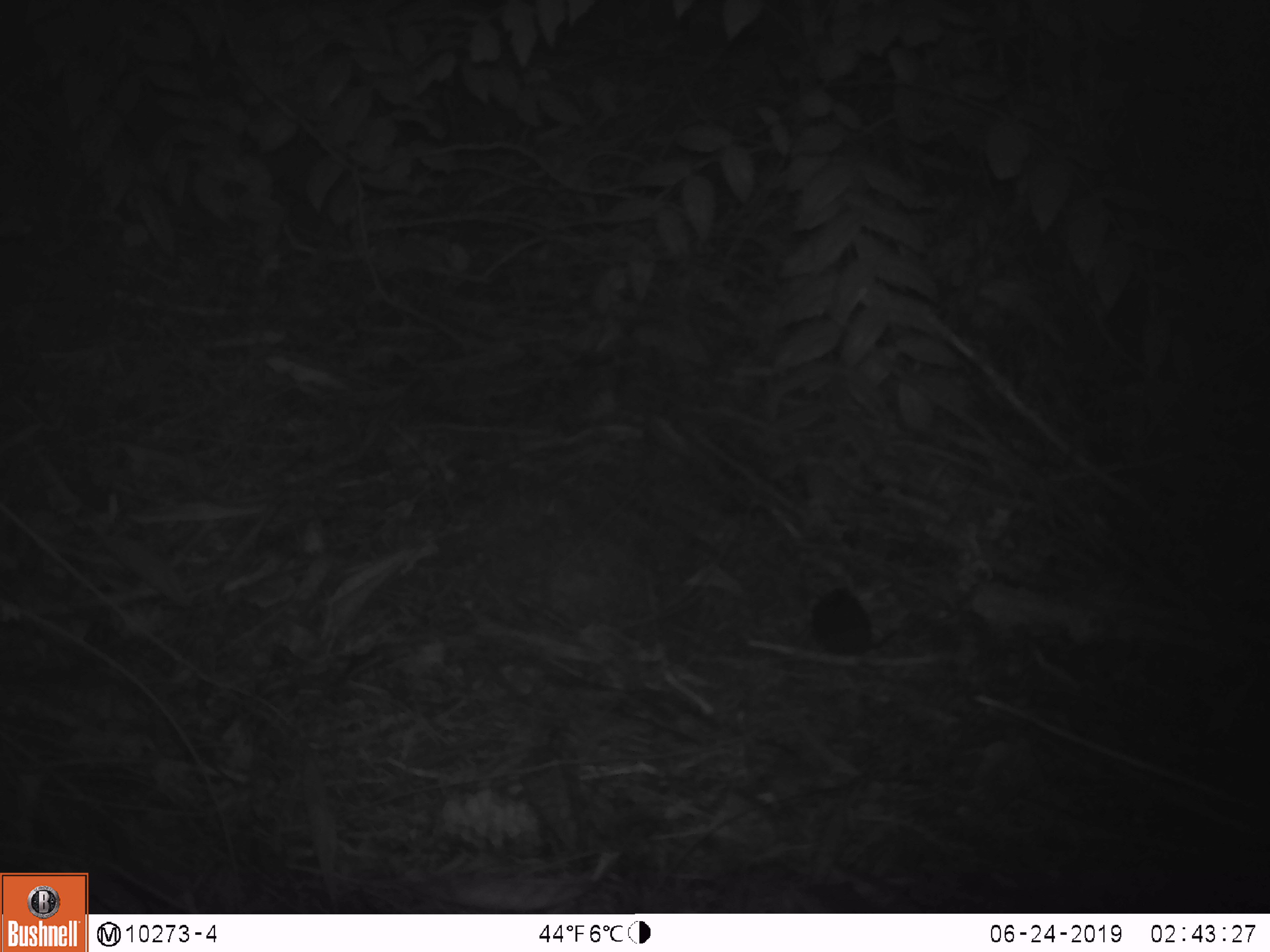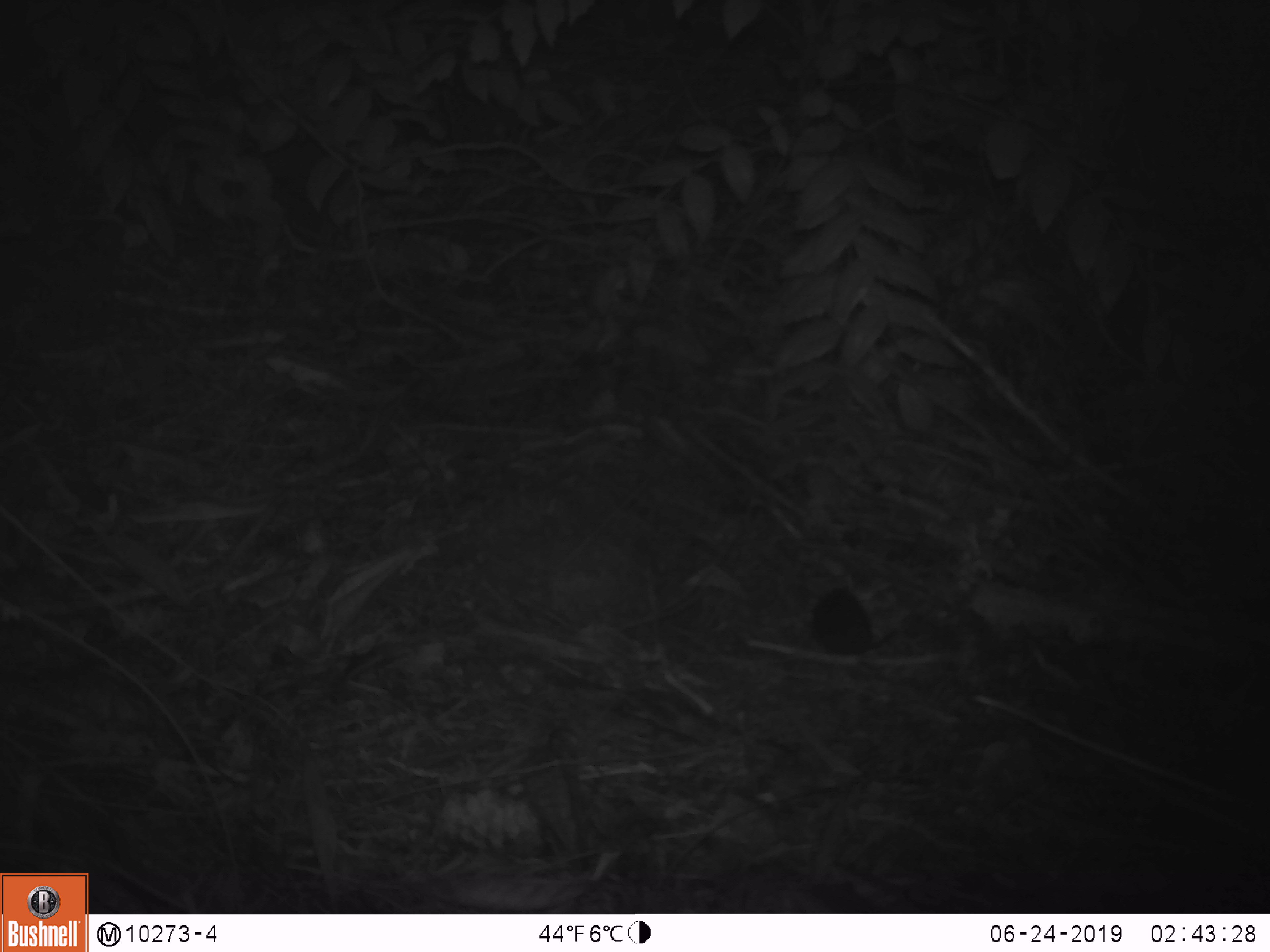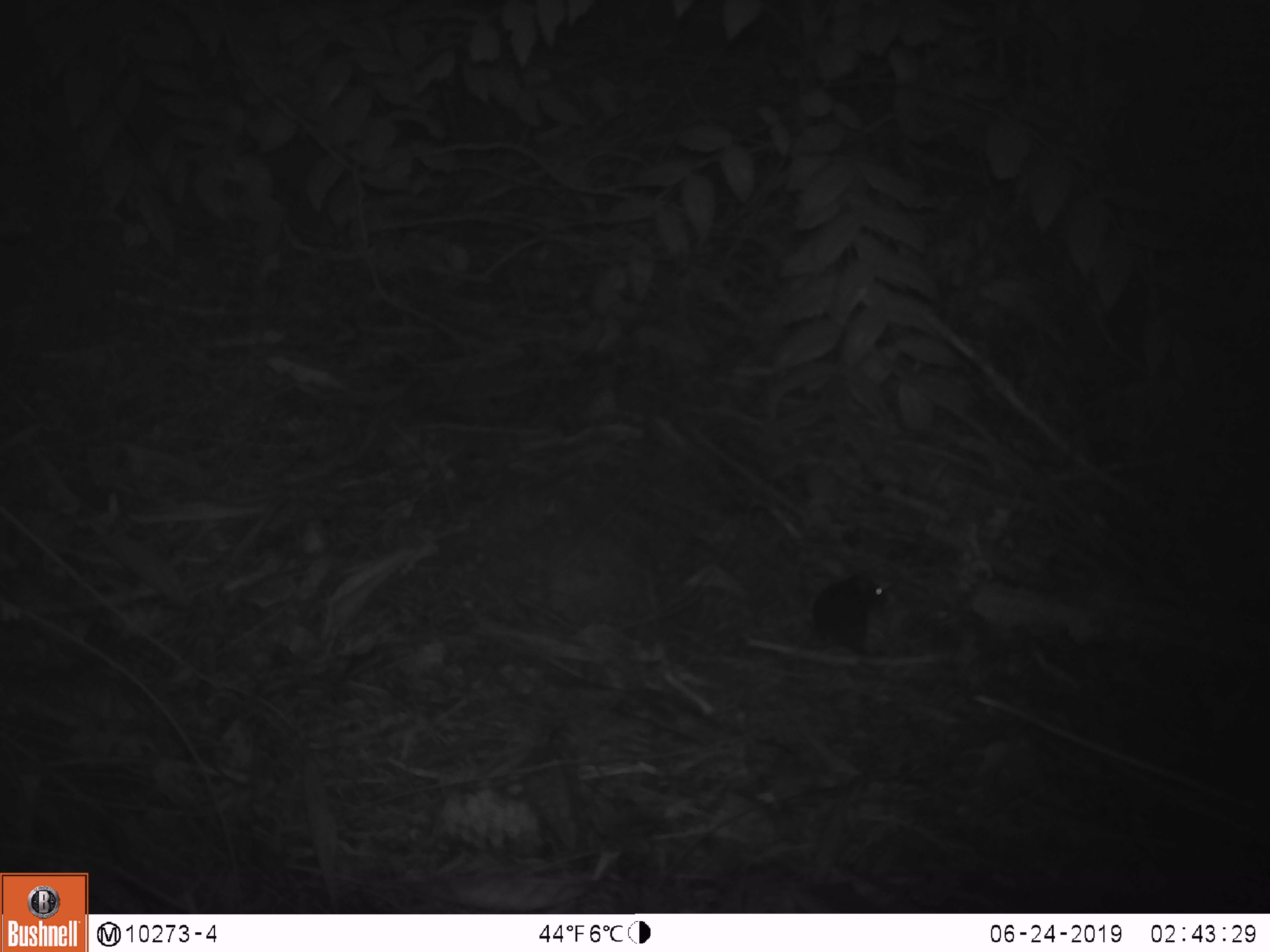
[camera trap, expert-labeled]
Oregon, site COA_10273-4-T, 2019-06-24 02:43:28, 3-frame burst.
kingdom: Animalia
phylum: Chordata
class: Mammalia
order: Rodentia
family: Cricetidae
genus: Neotoma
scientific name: Neotoma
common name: woodrats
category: neotoma species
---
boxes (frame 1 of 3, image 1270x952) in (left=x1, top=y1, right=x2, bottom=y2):
neotoma species: (left=786, top=577, right=907, bottom=652)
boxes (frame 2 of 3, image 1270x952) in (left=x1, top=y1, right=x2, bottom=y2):
neotoma species: (left=808, top=590, right=901, bottom=659)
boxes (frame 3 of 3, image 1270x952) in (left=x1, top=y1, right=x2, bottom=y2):
neotoma species: (left=806, top=572, right=898, bottom=661)